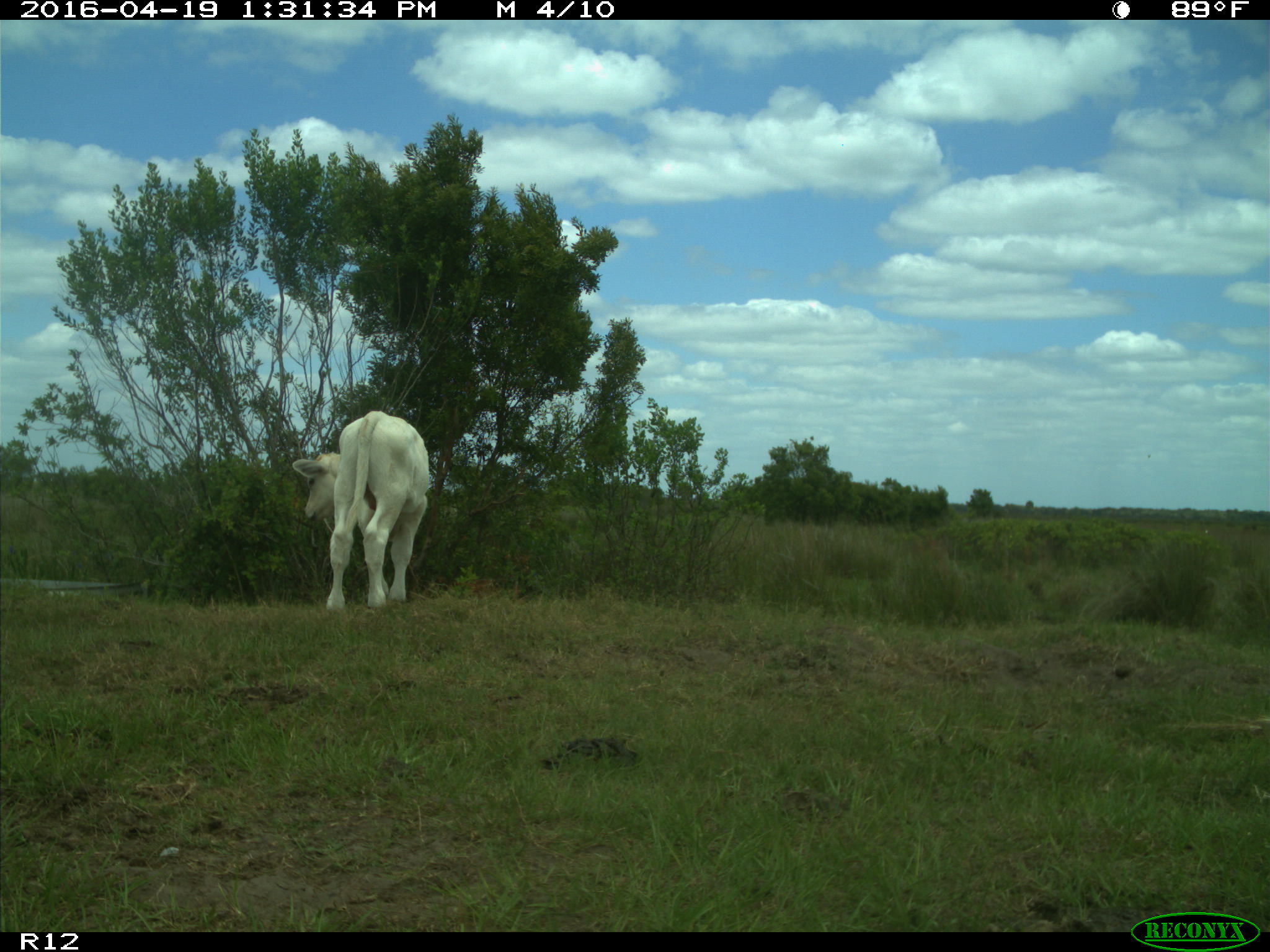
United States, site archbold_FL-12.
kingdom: Animalia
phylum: Chordata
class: Mammalia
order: Artiodactyla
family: Bovidae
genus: Bos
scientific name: Bos taurus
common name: domestic cow